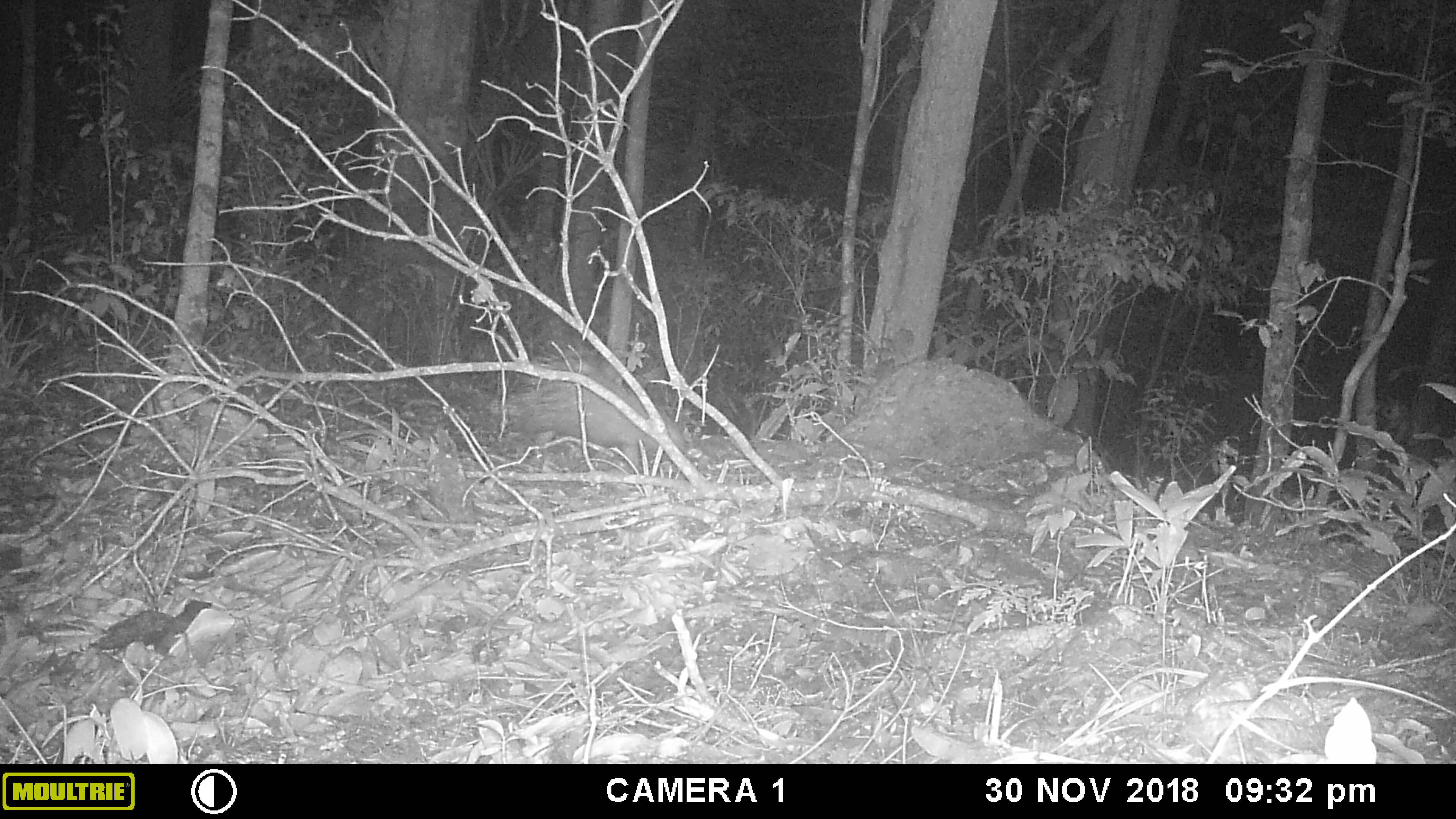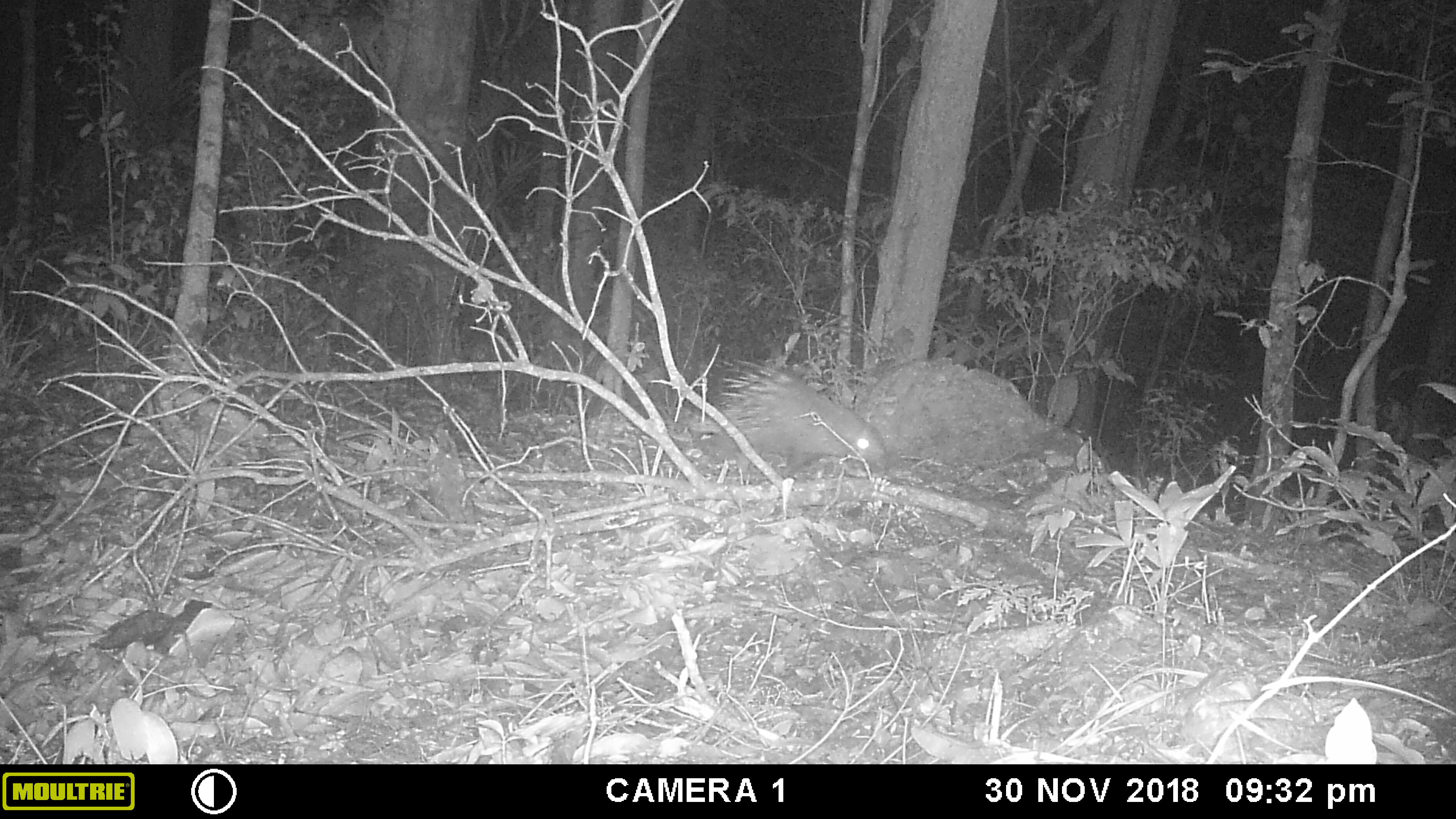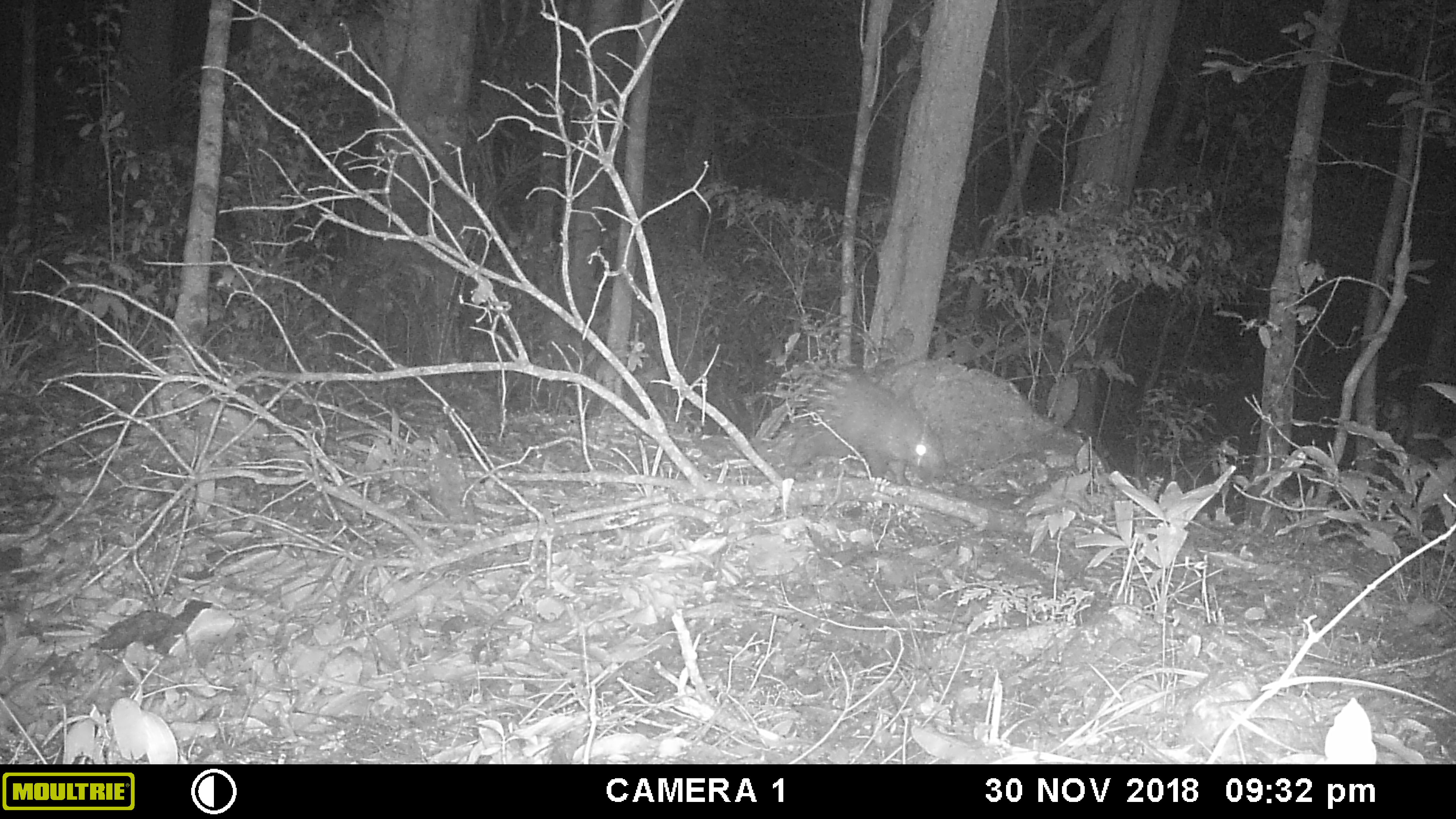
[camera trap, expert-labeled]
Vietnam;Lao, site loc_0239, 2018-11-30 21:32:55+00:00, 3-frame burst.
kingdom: Animalia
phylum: Chordata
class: Mammalia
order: Rodentia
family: Hystricidae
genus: Hystrix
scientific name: Hystrix brachyura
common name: malayan porcupine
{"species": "malayan porcupine (Hystrix brachyura)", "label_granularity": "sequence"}